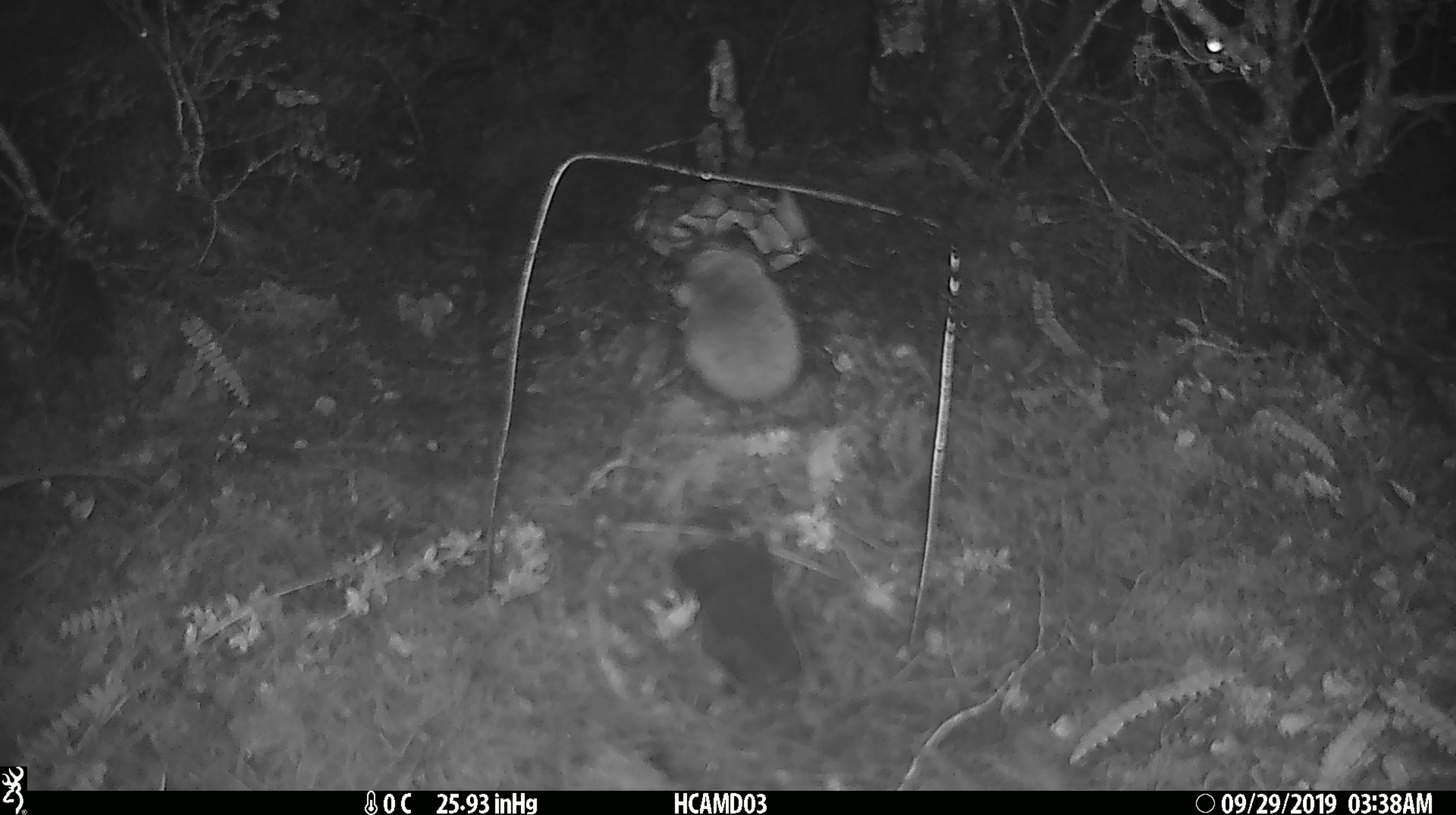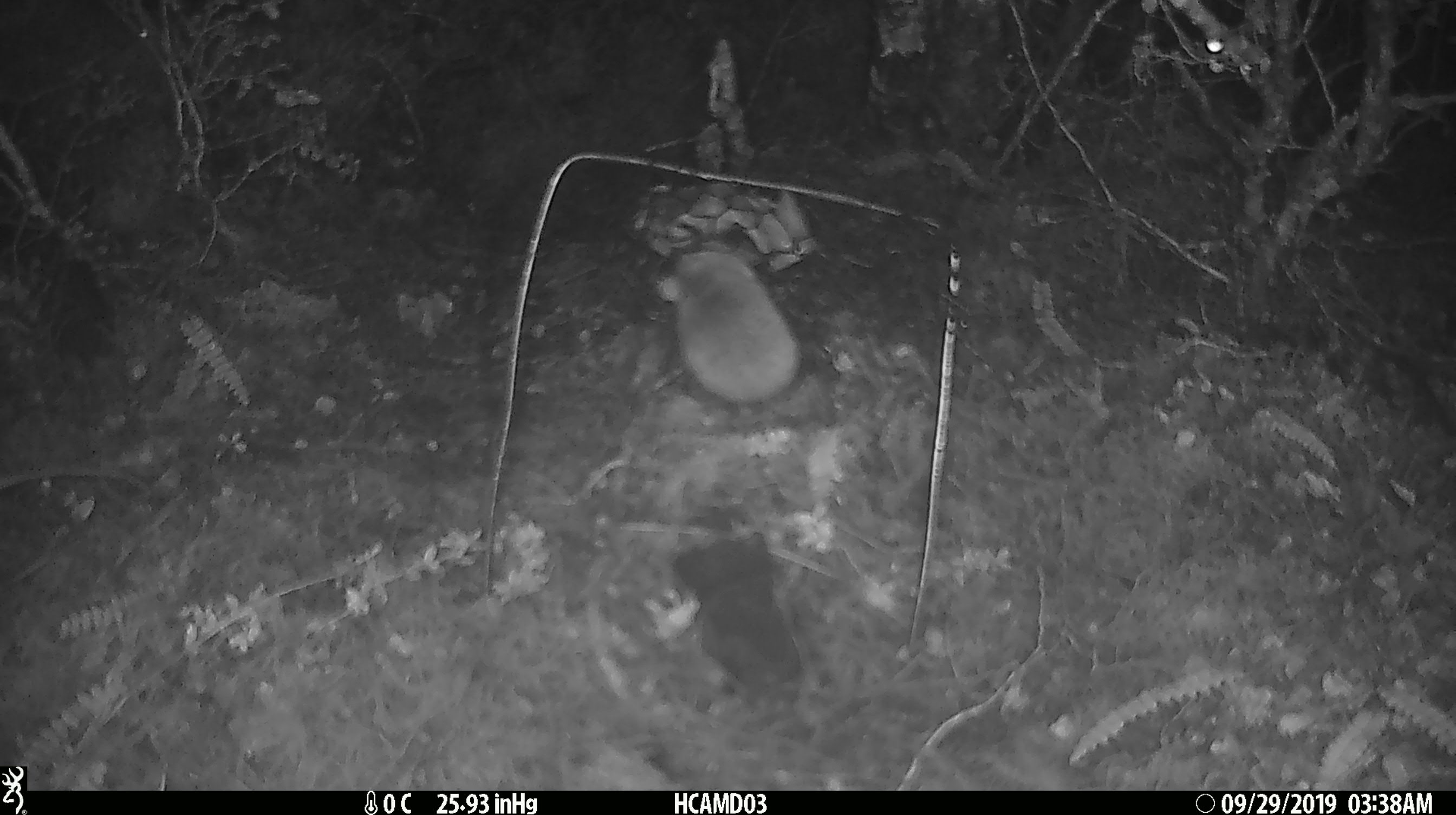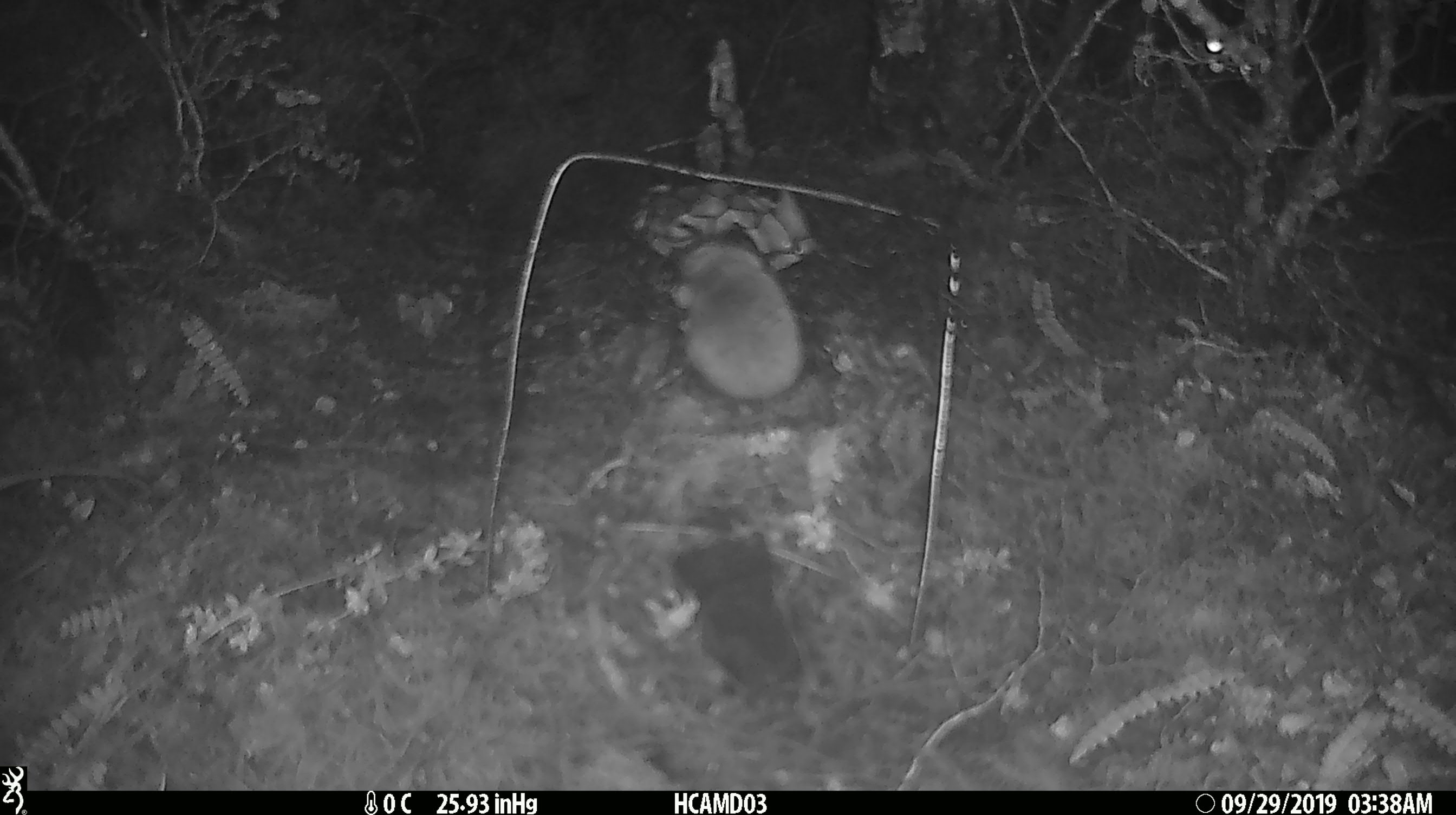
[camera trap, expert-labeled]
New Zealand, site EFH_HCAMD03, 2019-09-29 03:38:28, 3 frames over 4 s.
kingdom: Animalia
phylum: Chordata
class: Mammalia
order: Rodentia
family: Muridae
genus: Mus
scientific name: Mus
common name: mouse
Mouse (Mus).